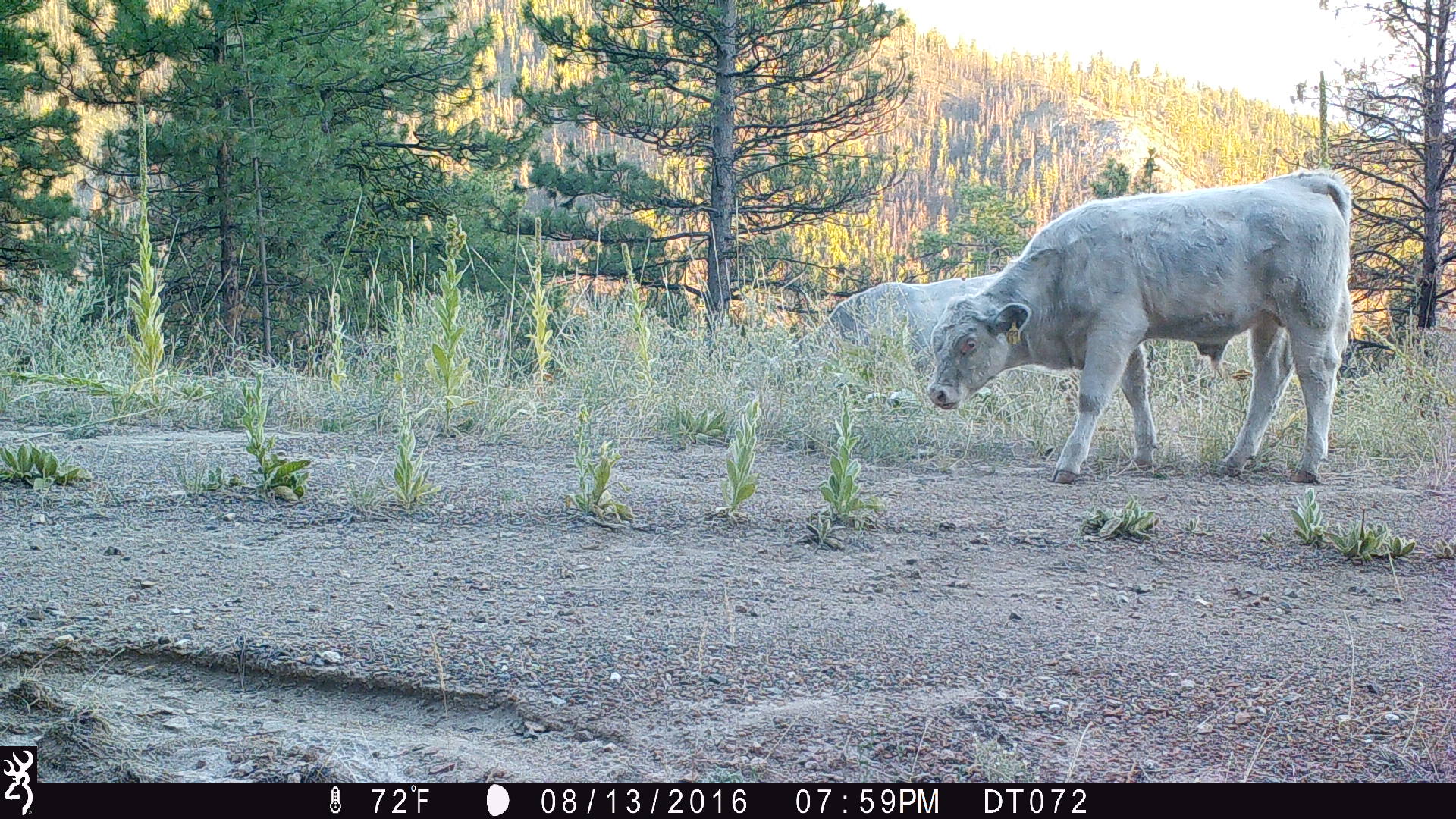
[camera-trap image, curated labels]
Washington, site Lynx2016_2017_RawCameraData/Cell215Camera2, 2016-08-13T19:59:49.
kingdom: Animalia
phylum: Chordata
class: Mammalia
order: Artiodactyla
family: Bovidae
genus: Bos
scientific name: Bos taurus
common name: domestic cattle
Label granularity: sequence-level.